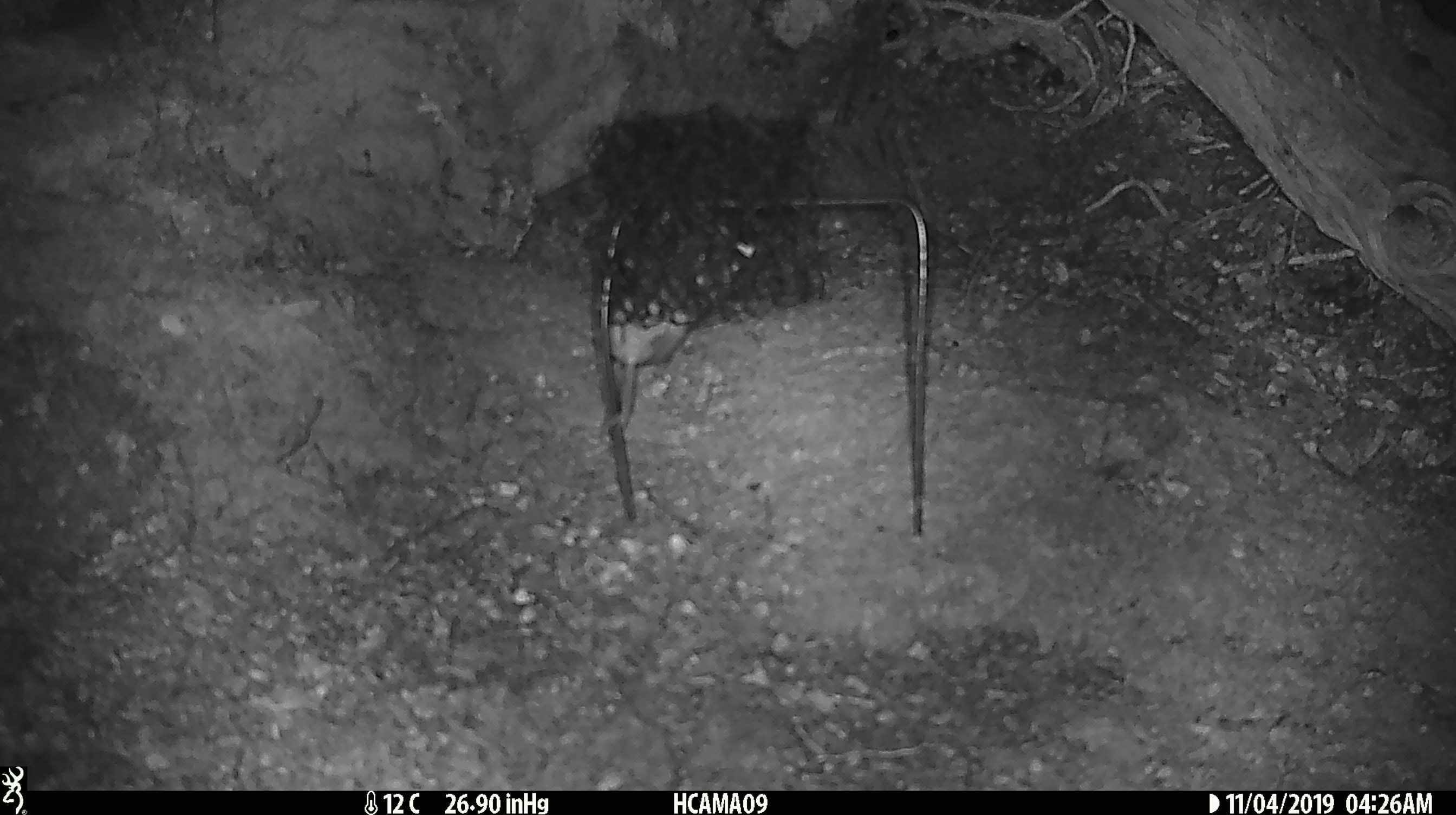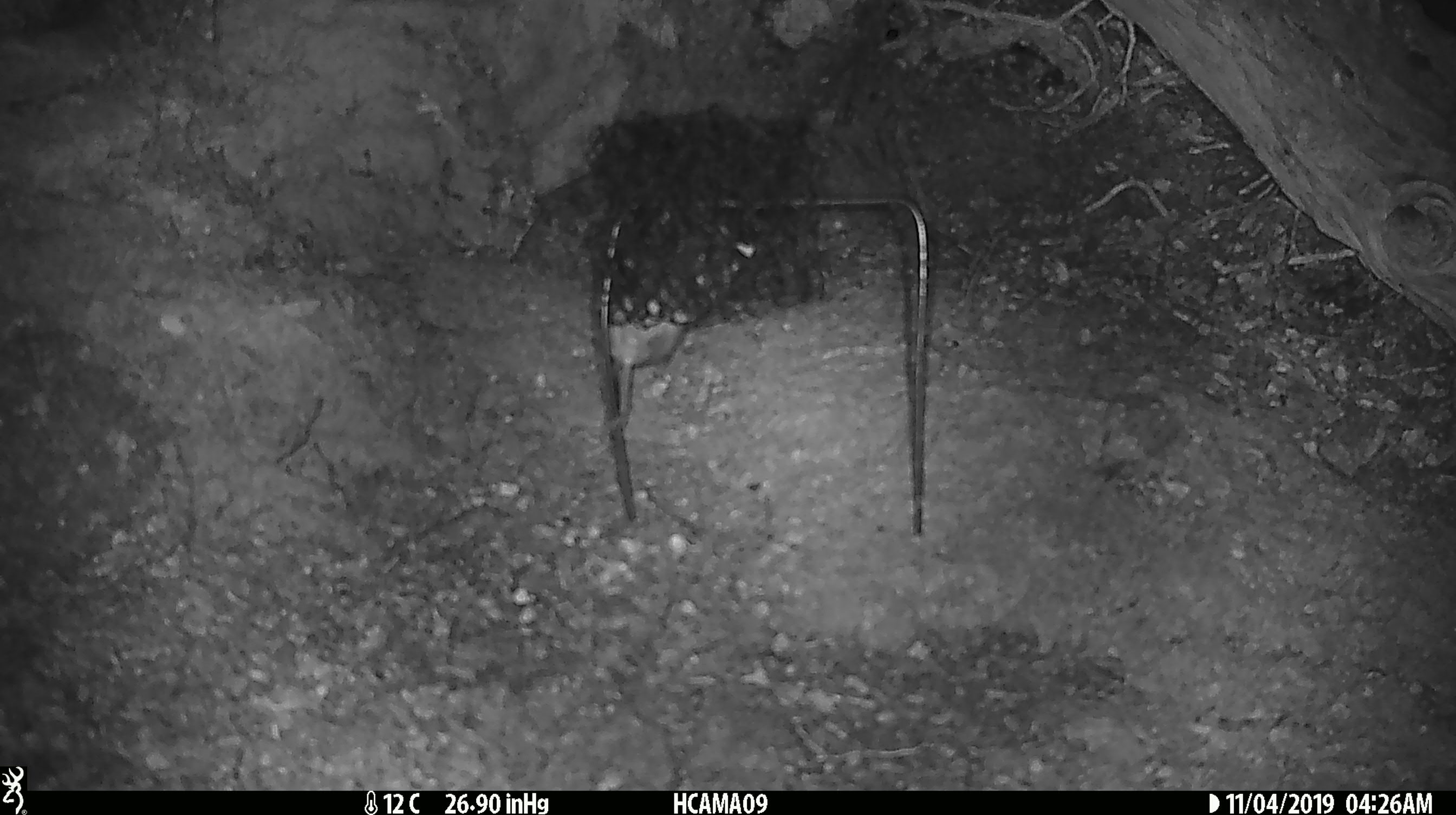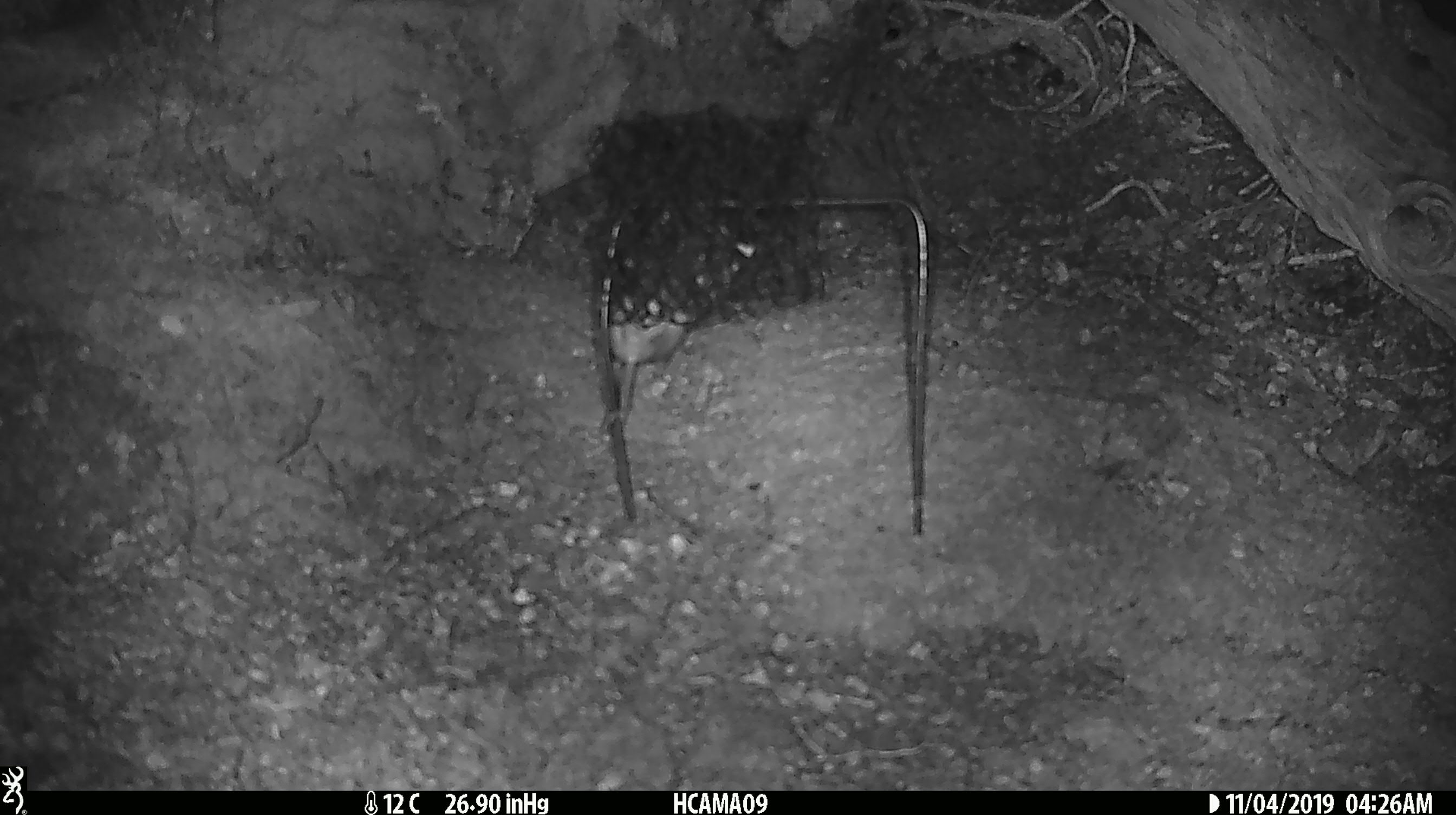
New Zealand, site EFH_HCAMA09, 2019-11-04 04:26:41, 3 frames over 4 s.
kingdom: Animalia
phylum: Chordata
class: Mammalia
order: Rodentia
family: Muridae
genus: Mus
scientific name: Mus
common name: mouse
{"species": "mouse (Mus)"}